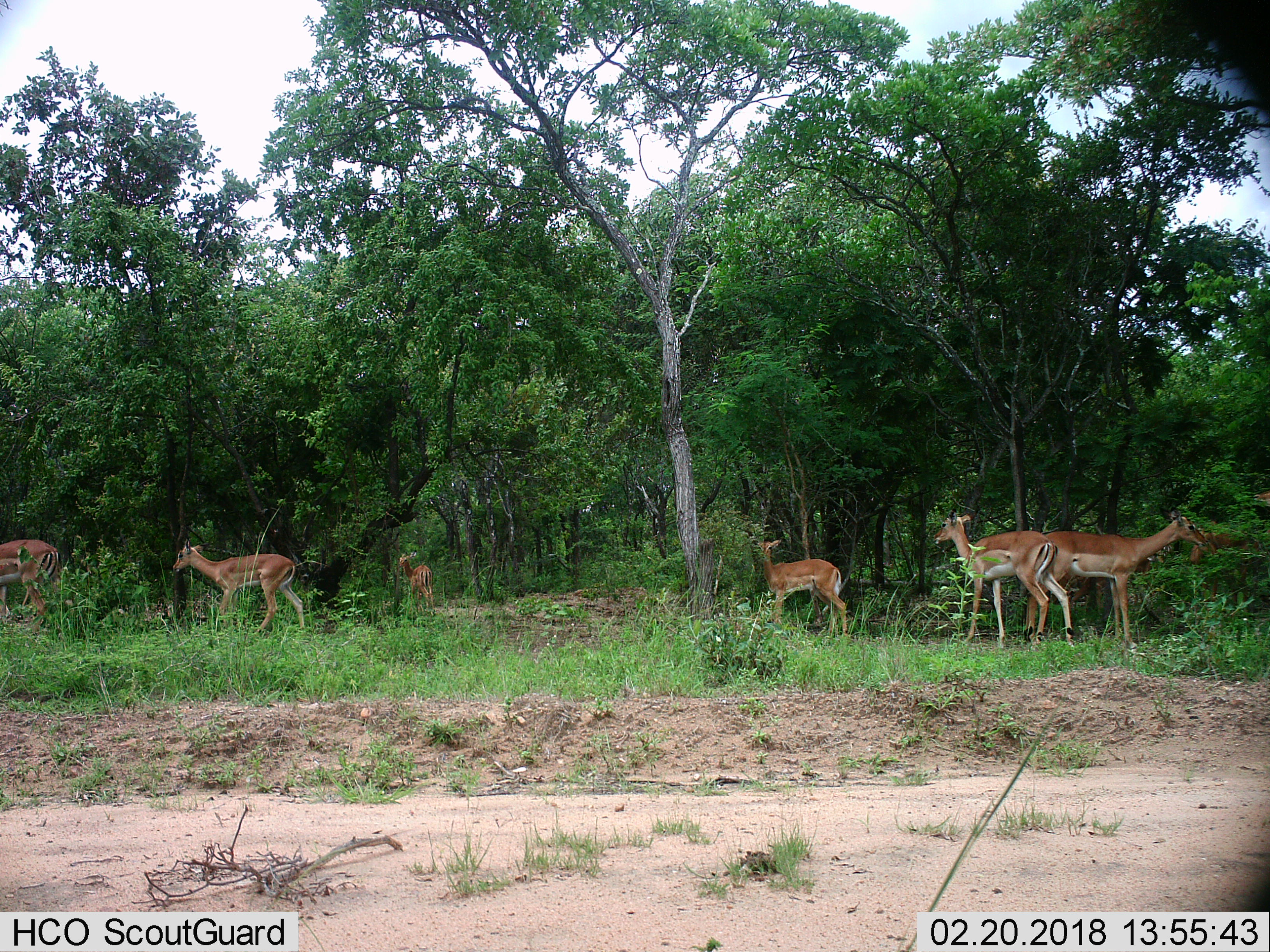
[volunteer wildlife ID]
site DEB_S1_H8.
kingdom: Animalia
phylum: Chordata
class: Mammalia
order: Artiodactyla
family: Bovidae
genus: Aepyceros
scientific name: Aepyceros melampus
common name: impala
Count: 7.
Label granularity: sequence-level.